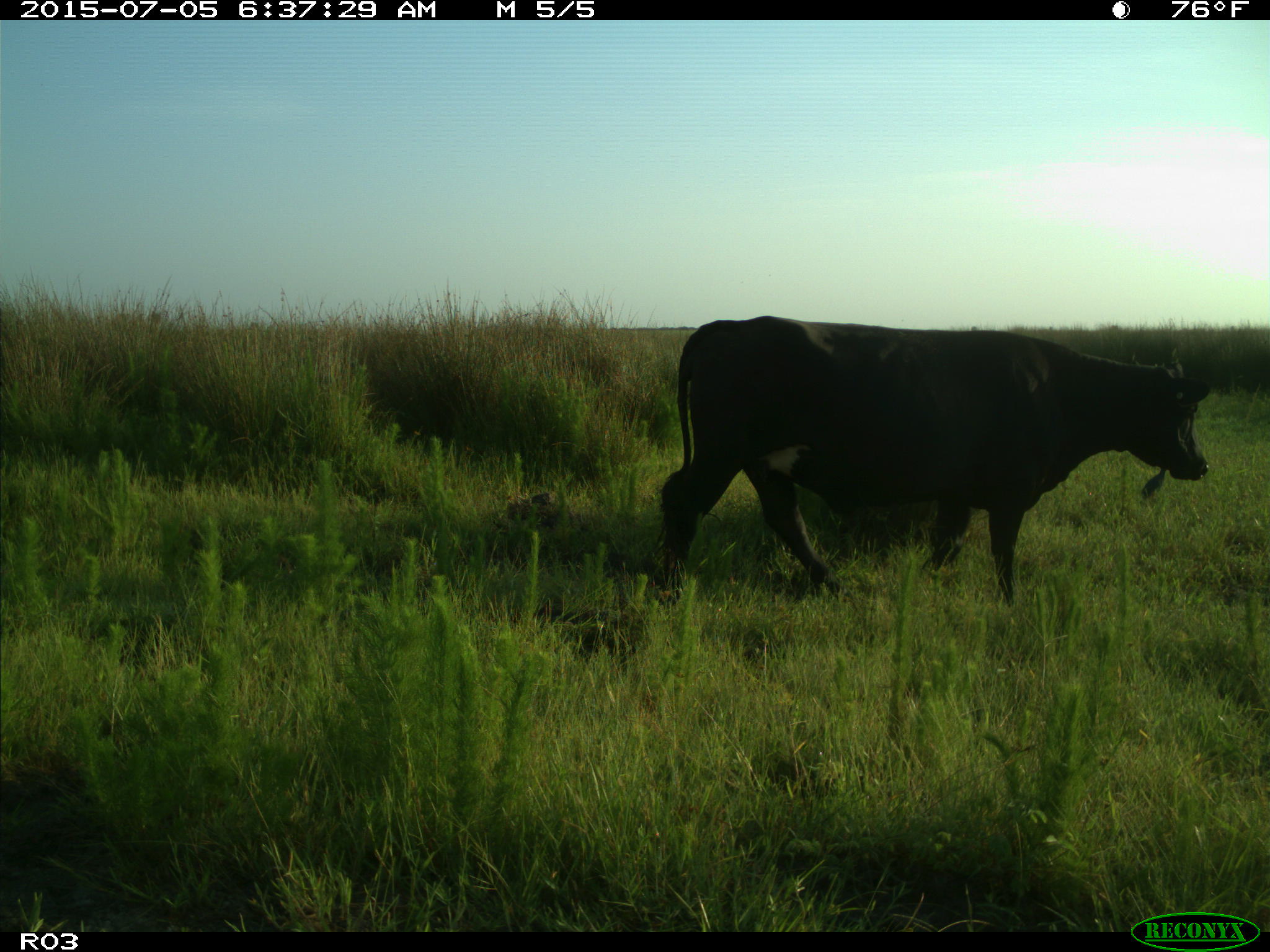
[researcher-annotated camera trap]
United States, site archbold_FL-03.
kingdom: Animalia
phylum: Chordata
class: Mammalia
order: Artiodactyla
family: Bovidae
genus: Bos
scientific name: Bos taurus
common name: domestic cow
Bos taurus (domestic cow).